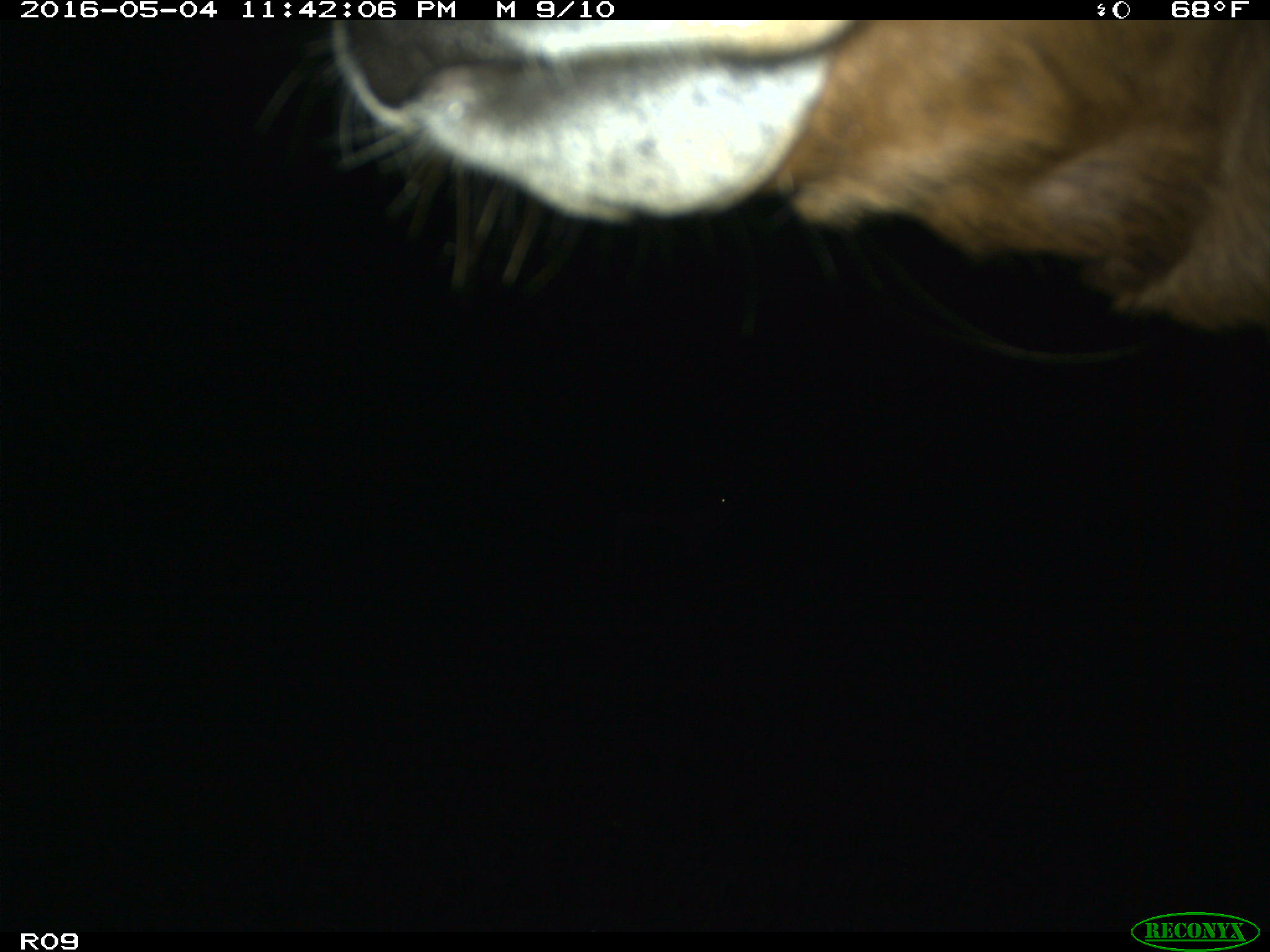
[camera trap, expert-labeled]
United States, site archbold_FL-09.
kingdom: Animalia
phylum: Chordata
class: Mammalia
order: Artiodactyla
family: Bovidae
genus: Bos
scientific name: Bos taurus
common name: domestic cow